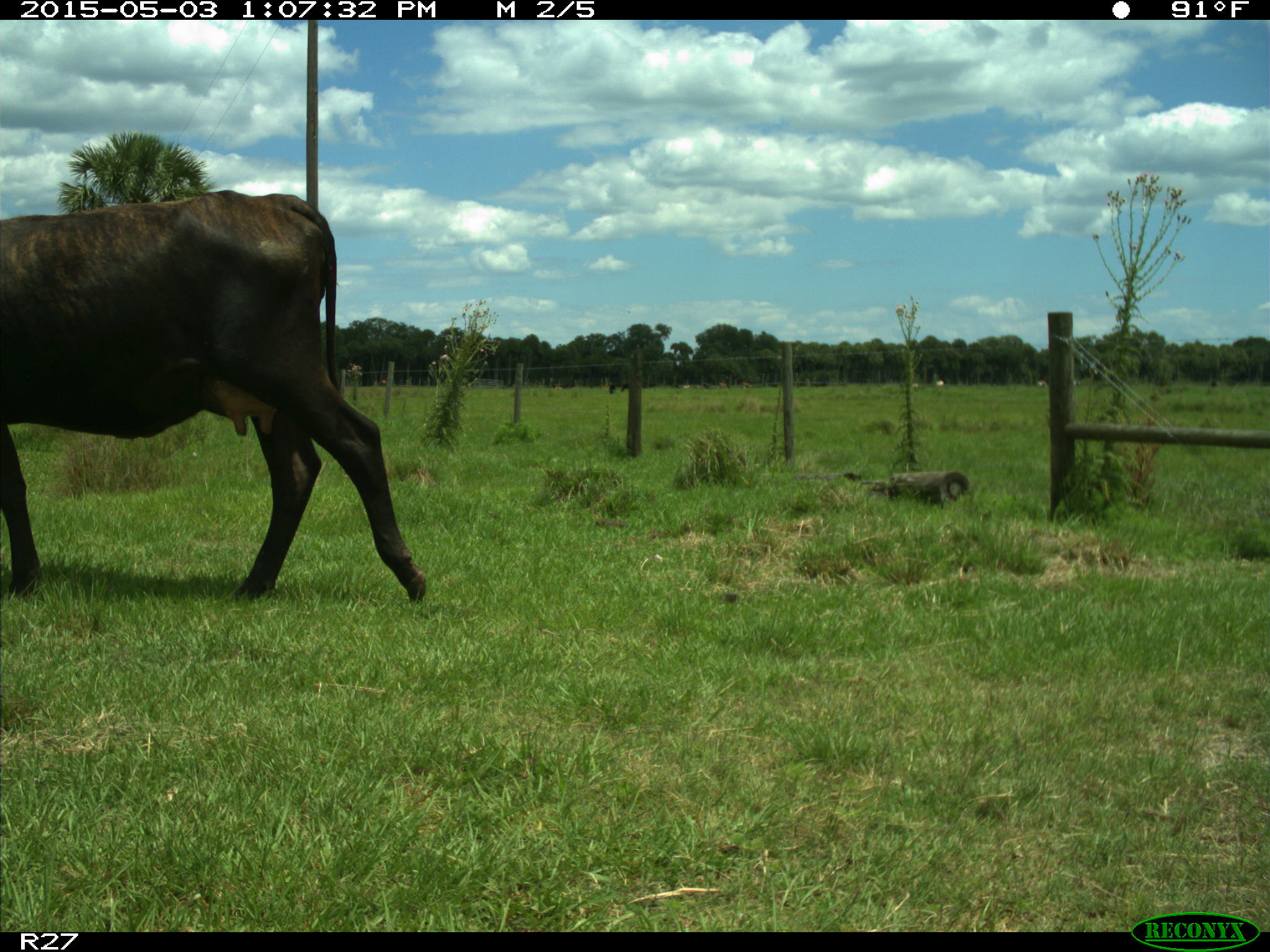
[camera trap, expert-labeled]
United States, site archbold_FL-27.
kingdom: Animalia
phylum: Chordata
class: Mammalia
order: Artiodactyla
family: Bovidae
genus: Bos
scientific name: Bos taurus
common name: domestic cow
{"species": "Bos taurus (domestic cow)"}